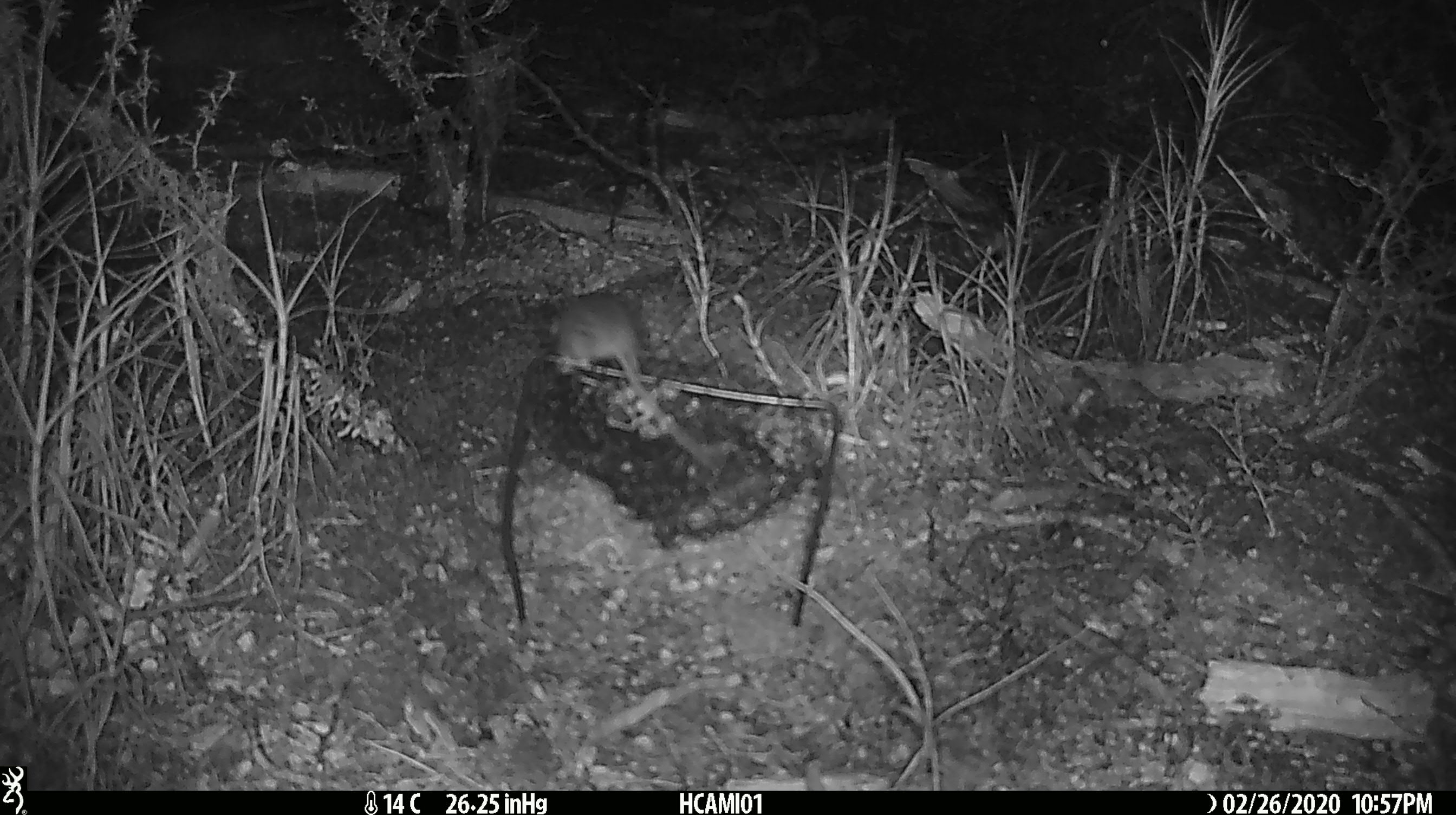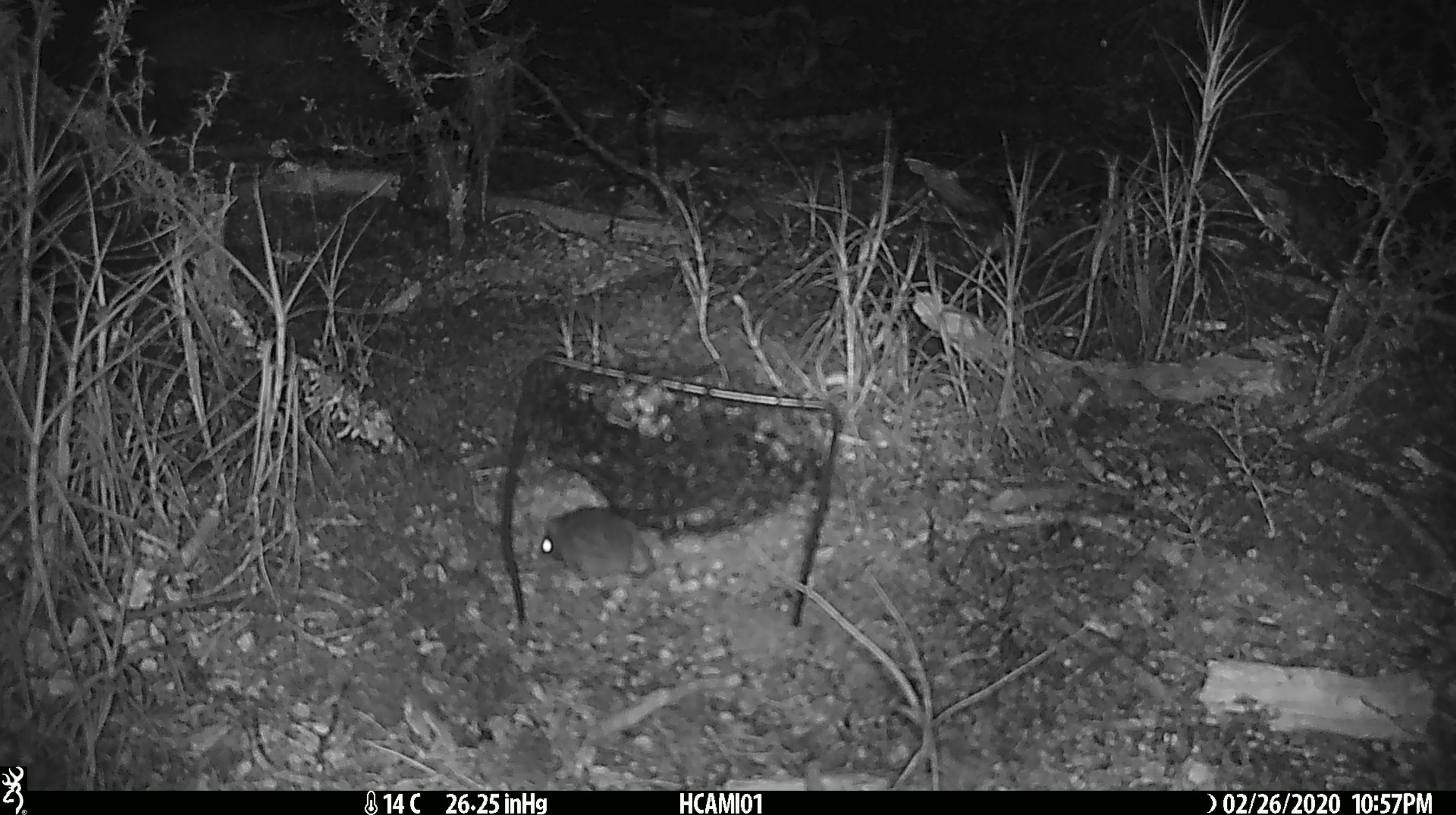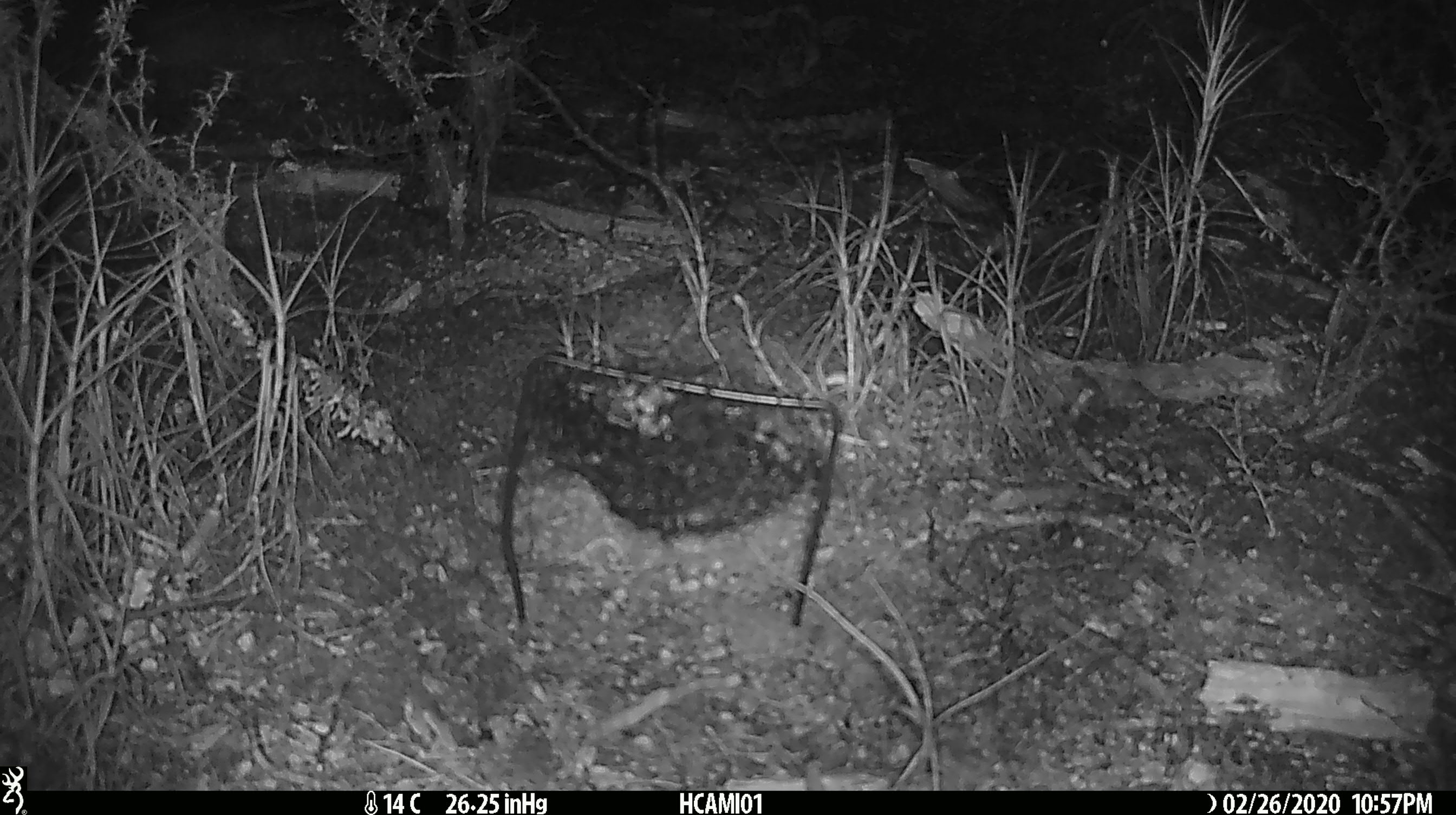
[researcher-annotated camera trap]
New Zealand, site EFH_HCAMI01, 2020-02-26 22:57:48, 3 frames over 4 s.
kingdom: Animalia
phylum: Chordata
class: Mammalia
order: Rodentia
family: Muridae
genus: Mus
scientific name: Mus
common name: mouse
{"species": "mouse (Mus)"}